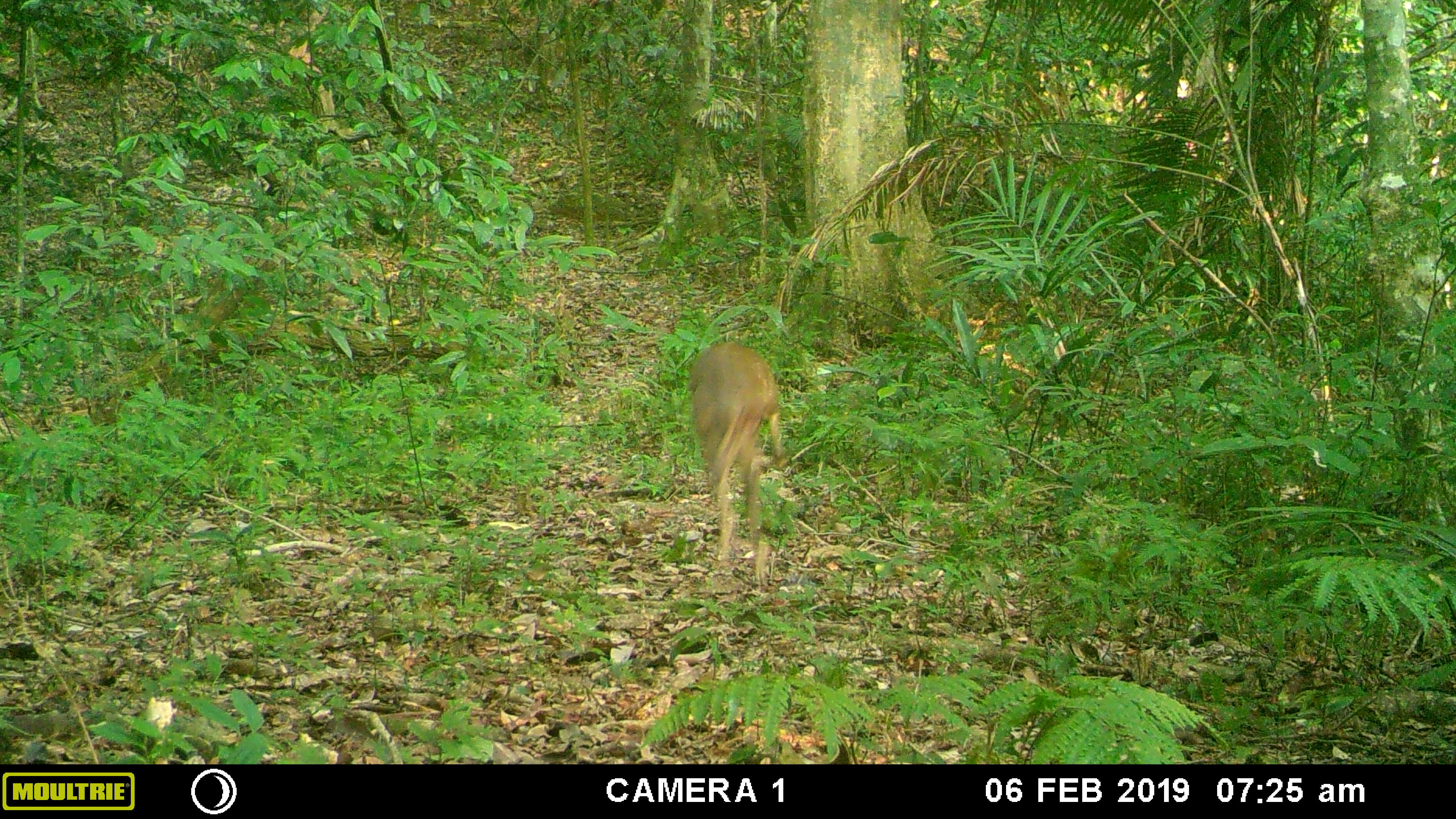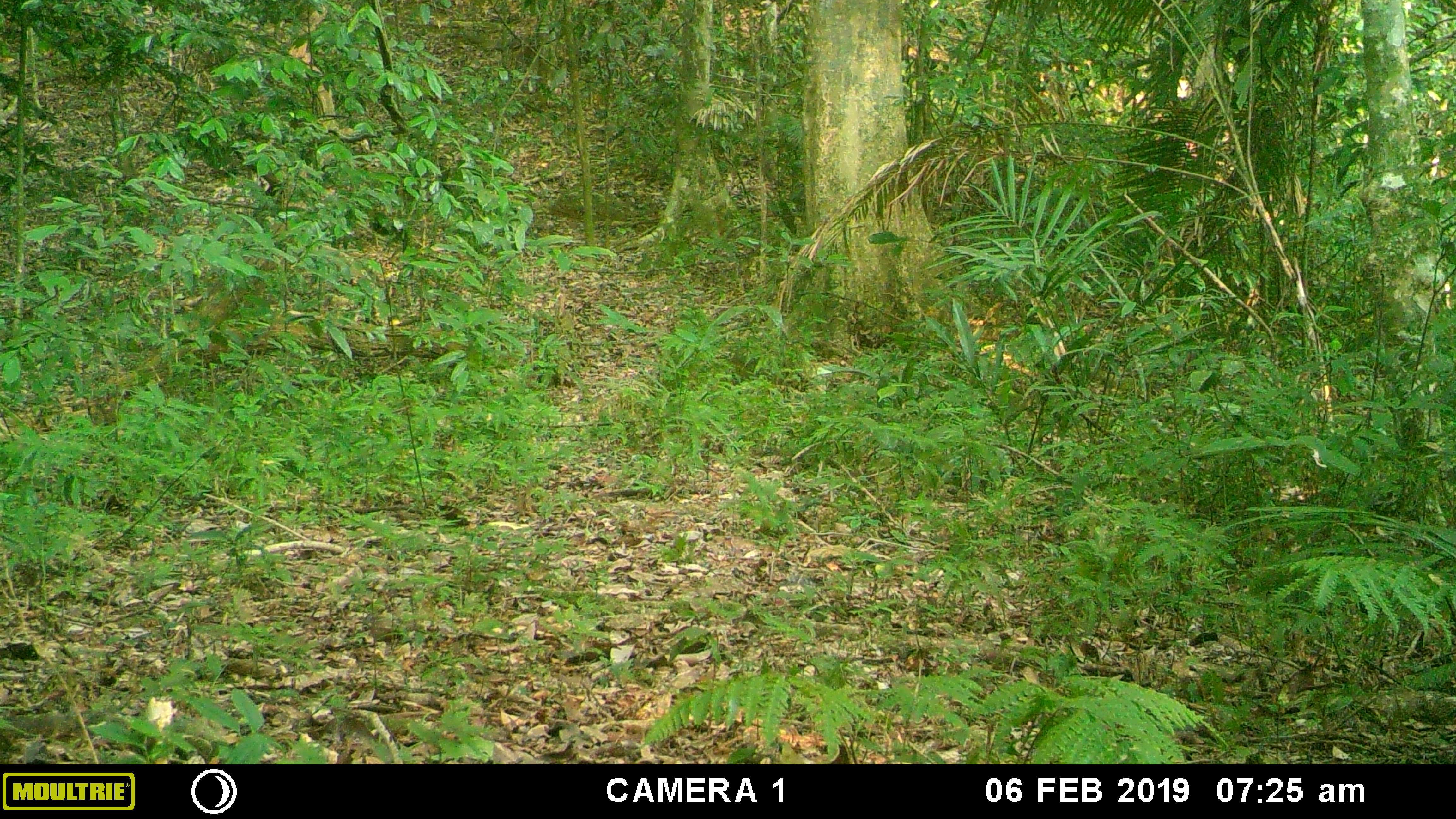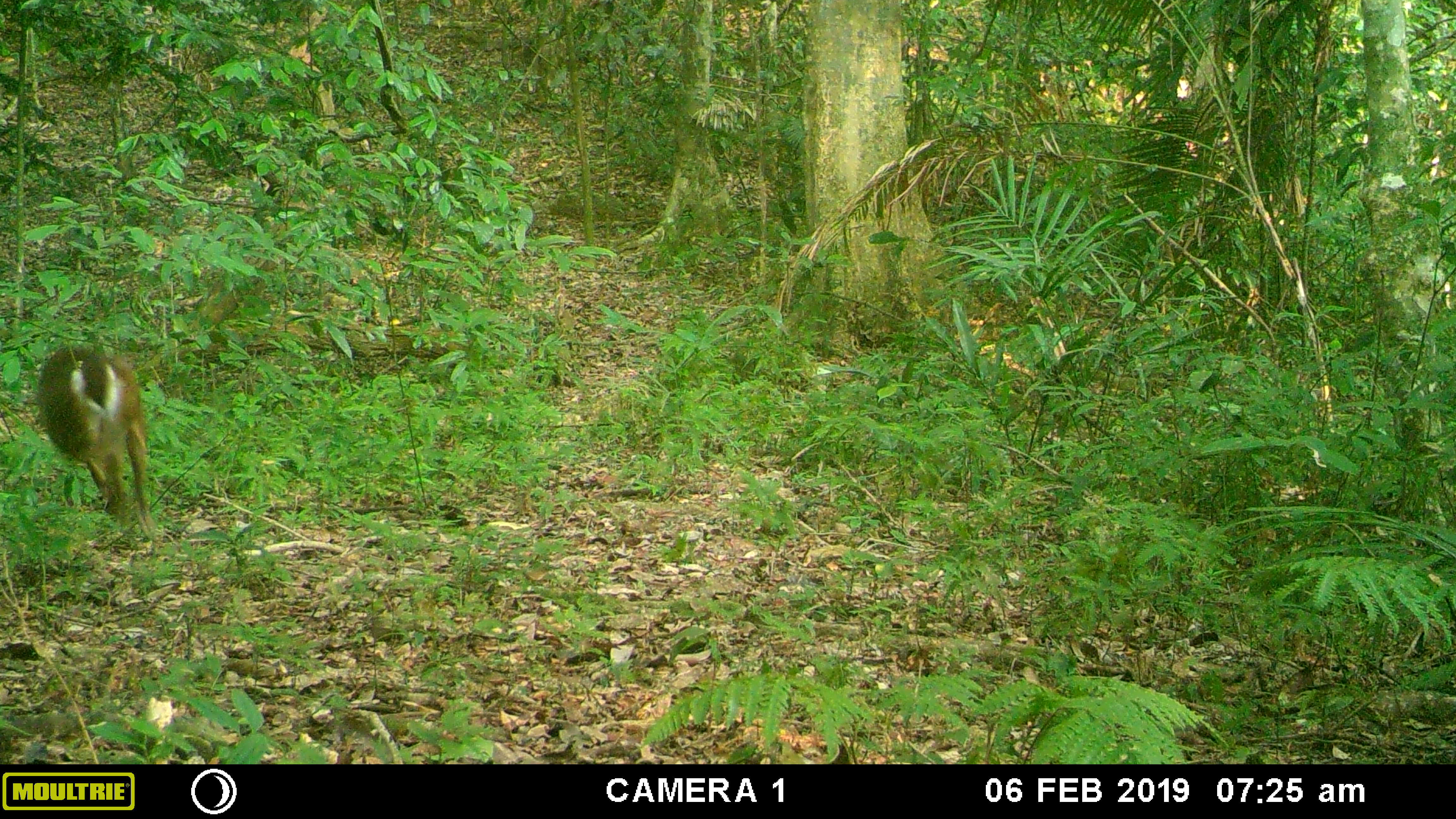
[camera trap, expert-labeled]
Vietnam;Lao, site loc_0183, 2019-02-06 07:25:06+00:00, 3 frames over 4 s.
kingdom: Animalia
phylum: Chordata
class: Mammalia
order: Artiodactyla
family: Cervidae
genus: Muntiacus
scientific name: Muntiacus vuquangensis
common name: large-antlered muntjac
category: large antlered muntjac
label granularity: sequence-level